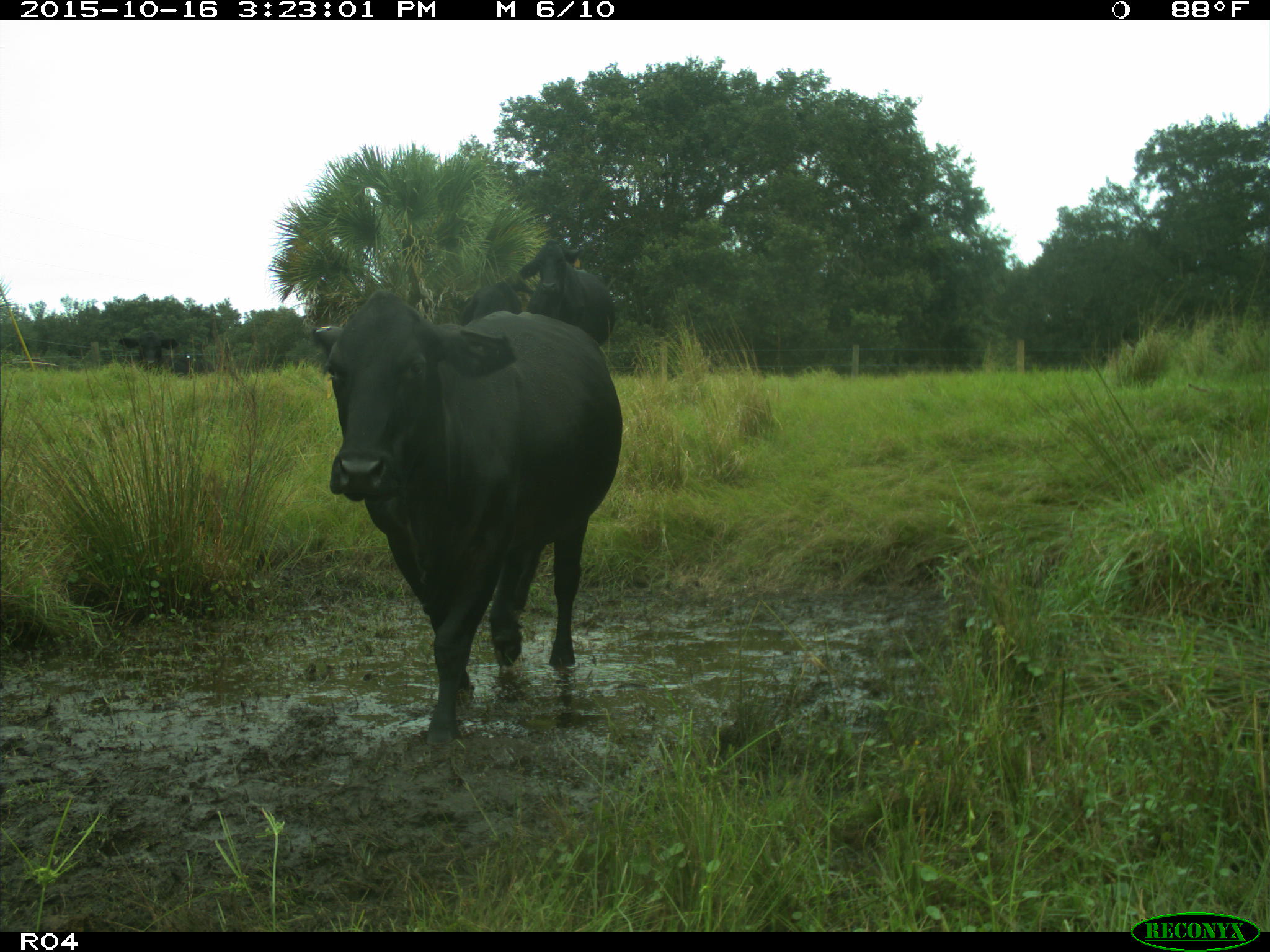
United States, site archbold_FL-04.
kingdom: Animalia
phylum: Chordata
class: Mammalia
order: Artiodactyla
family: Bovidae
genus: Bos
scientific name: Bos taurus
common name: domestic cow